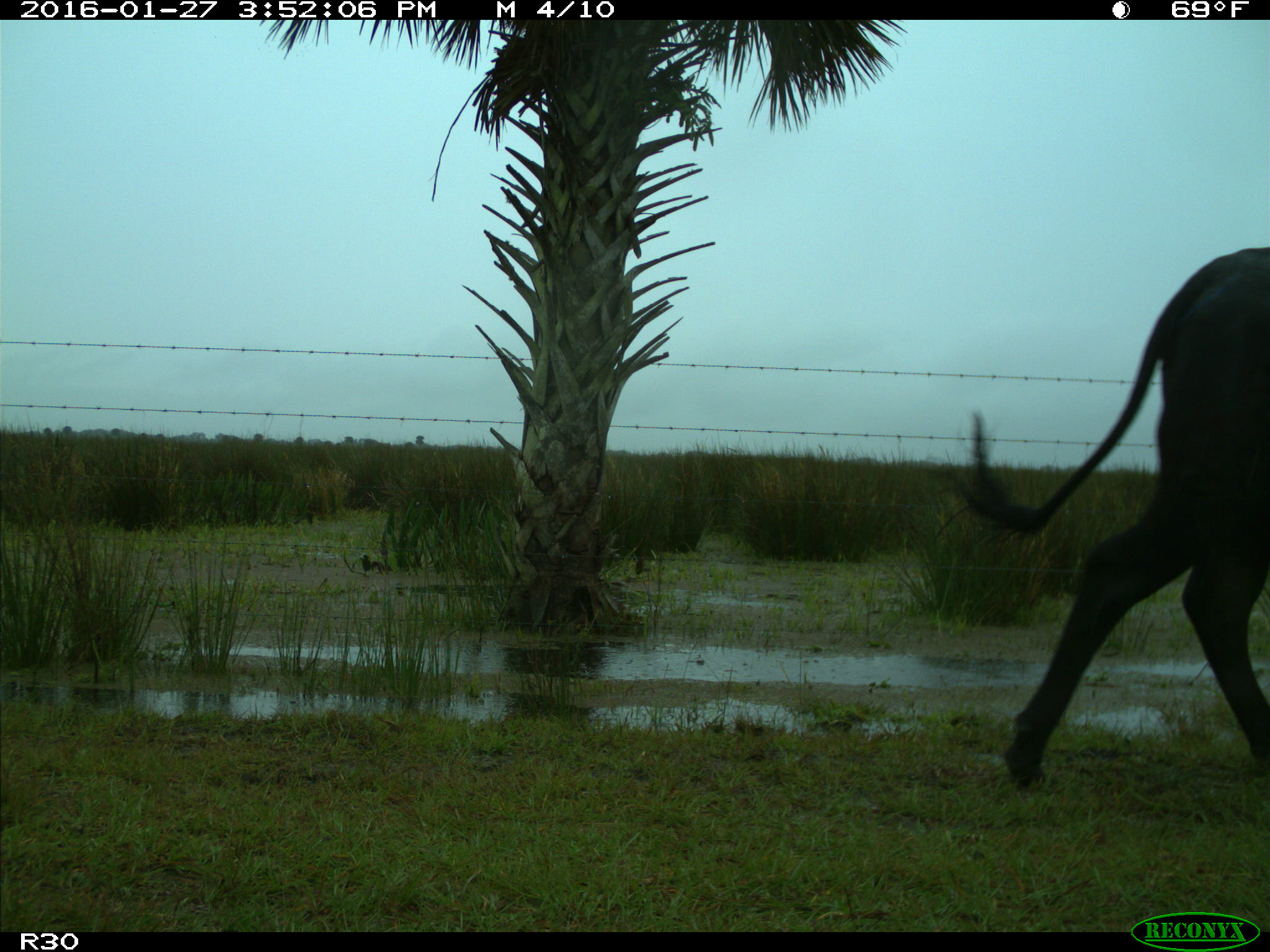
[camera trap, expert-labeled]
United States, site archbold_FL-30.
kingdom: Animalia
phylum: Chordata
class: Mammalia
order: Artiodactyla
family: Bovidae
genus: Bos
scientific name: Bos taurus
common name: domestic cow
Bos taurus (domestic cow).